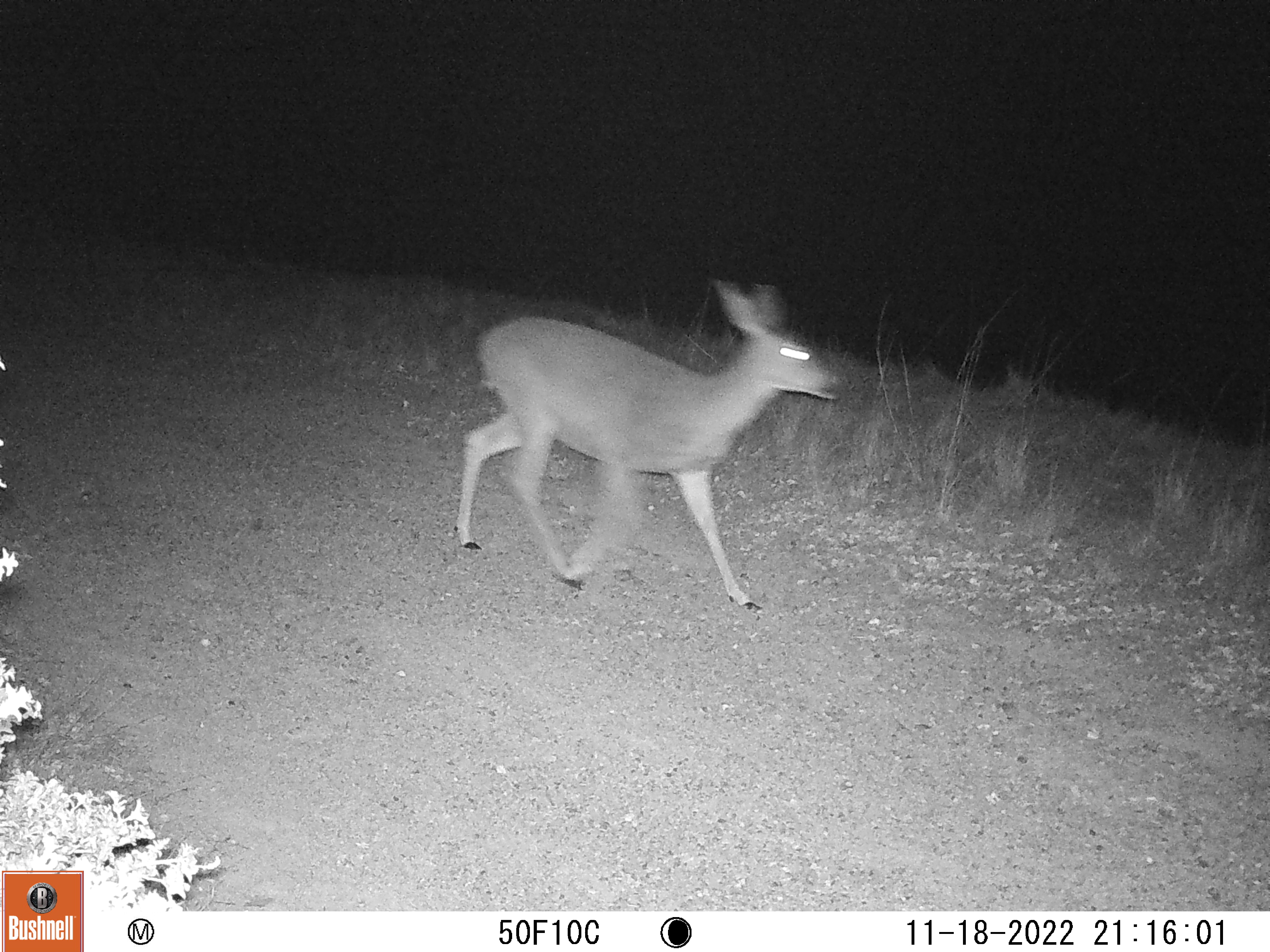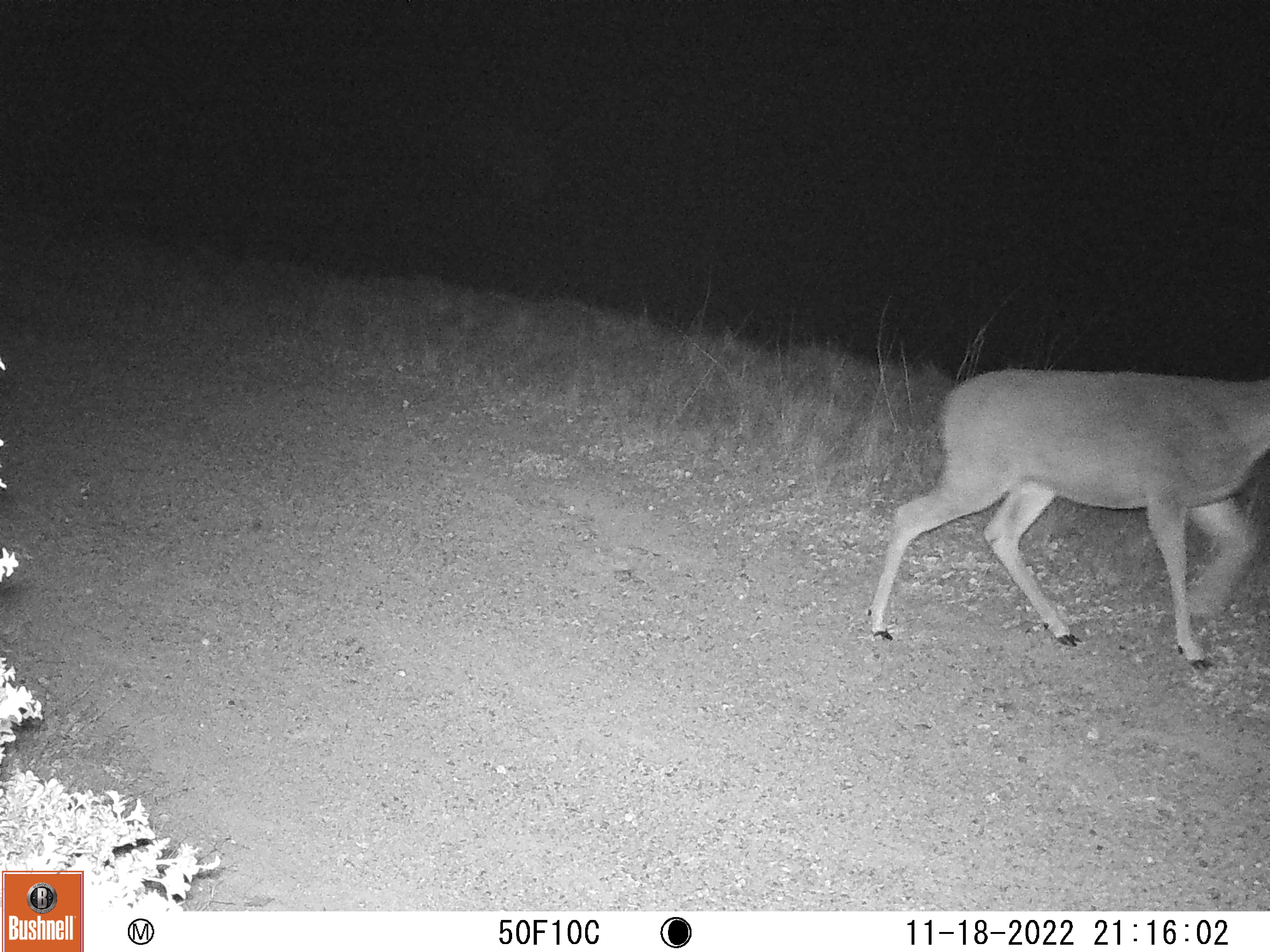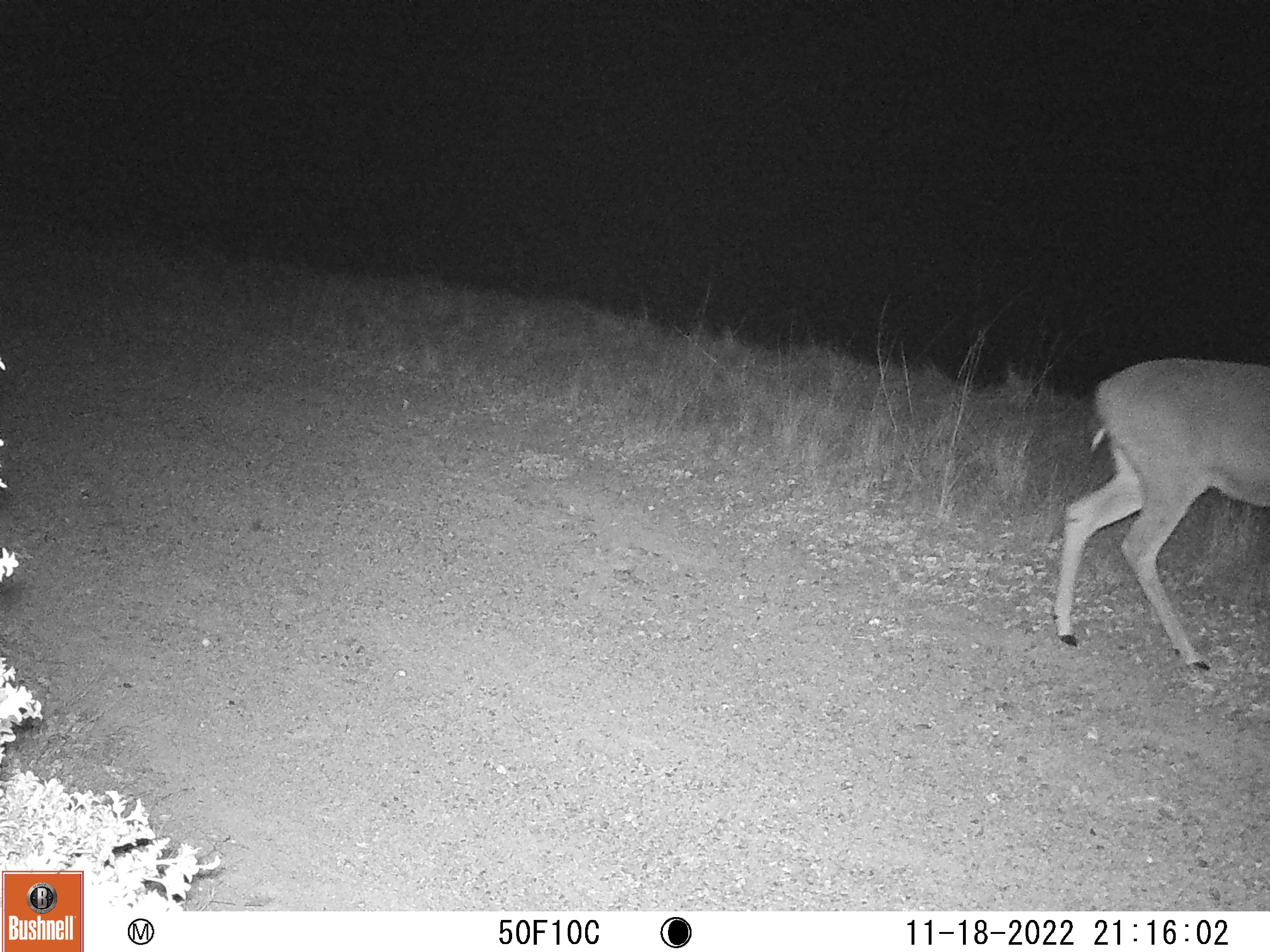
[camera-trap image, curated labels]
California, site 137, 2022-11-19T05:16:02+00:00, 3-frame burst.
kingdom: Animalia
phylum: Chordata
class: Mammalia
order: Artiodactyla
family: Cervidae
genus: Odocoileus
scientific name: Odocoileus hemionus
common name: mule deer